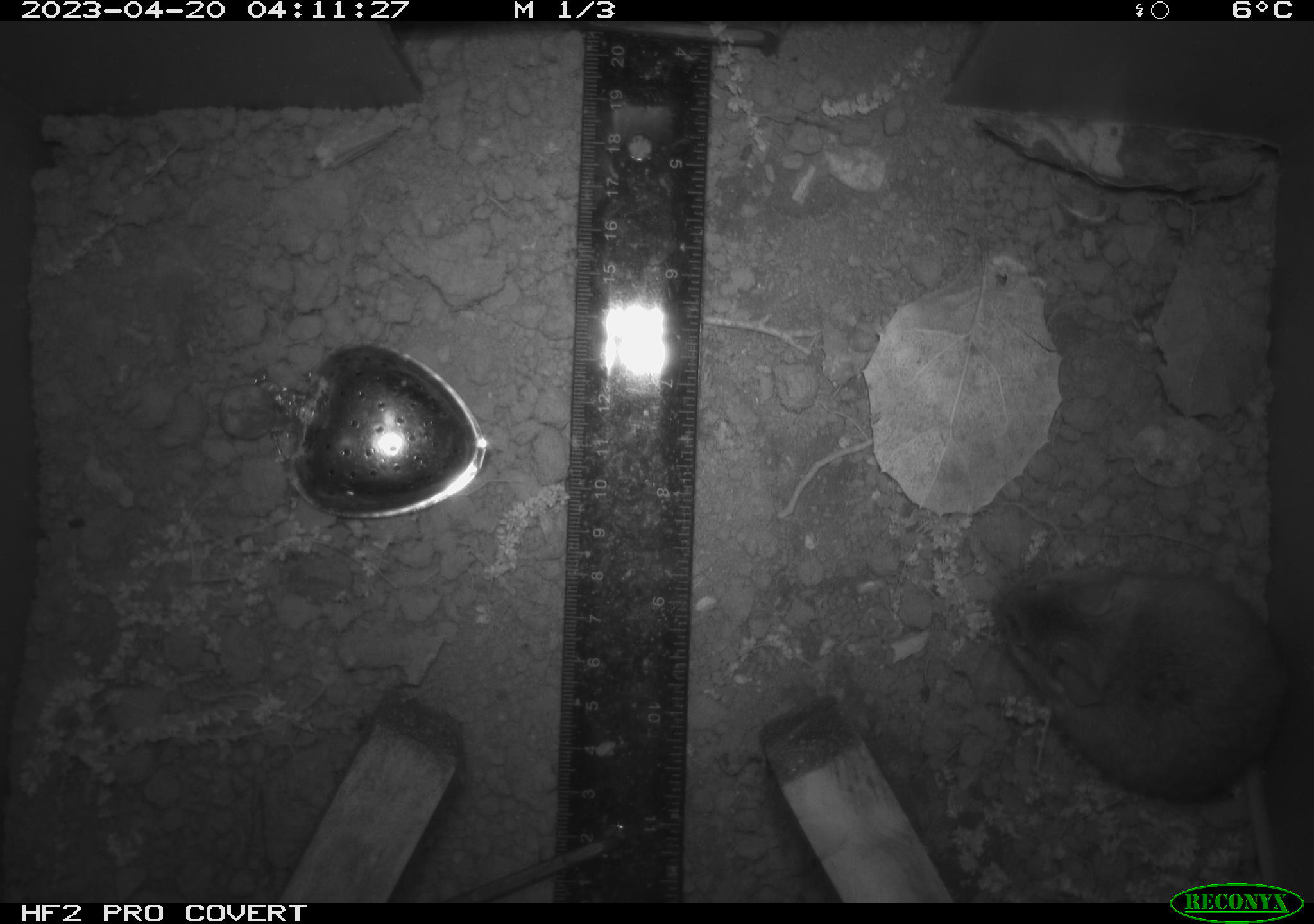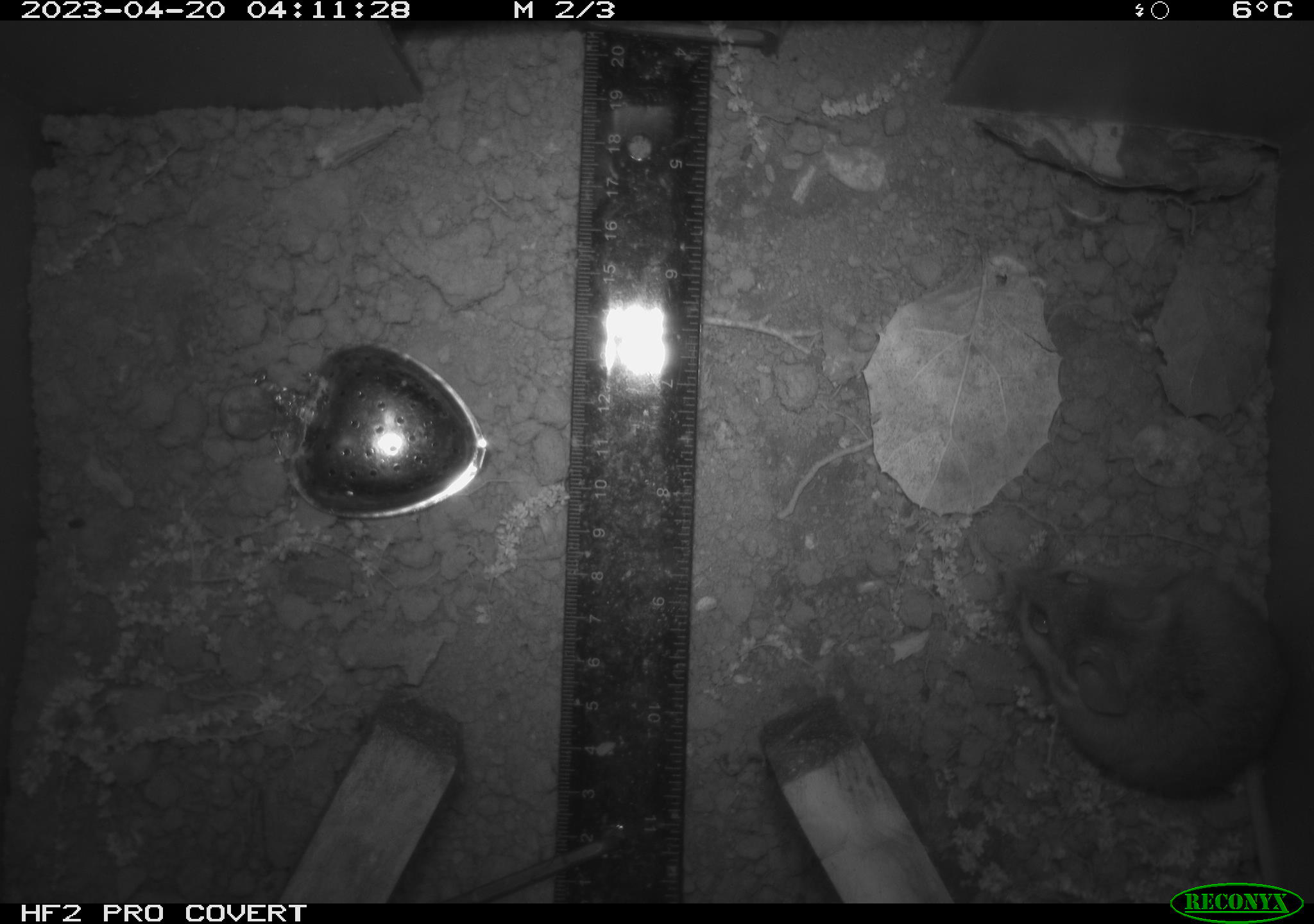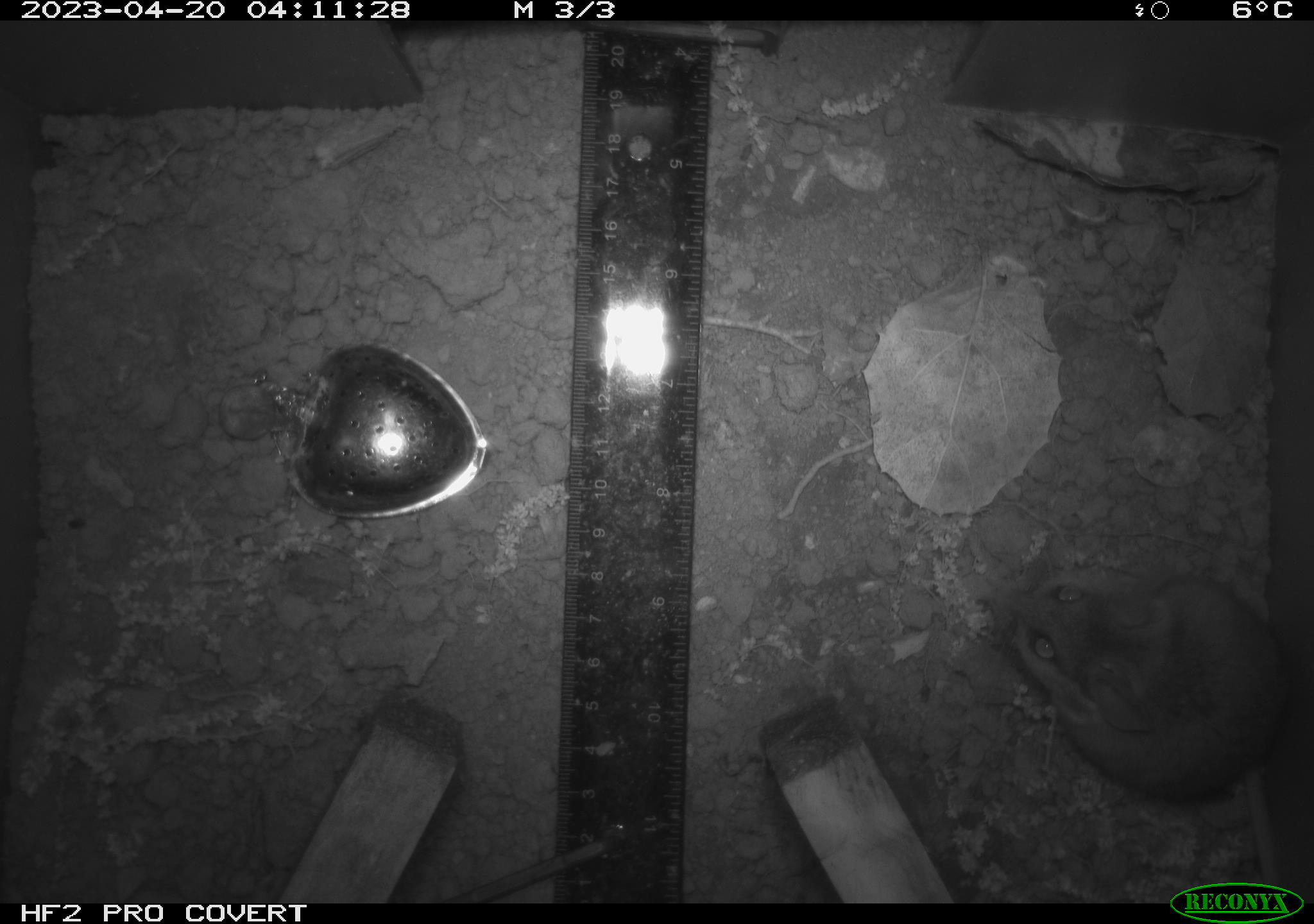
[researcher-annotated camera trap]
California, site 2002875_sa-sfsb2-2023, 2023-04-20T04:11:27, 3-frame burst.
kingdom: Animalia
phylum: Chordata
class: Mammalia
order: Rodentia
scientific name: Rodentia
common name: mouse species